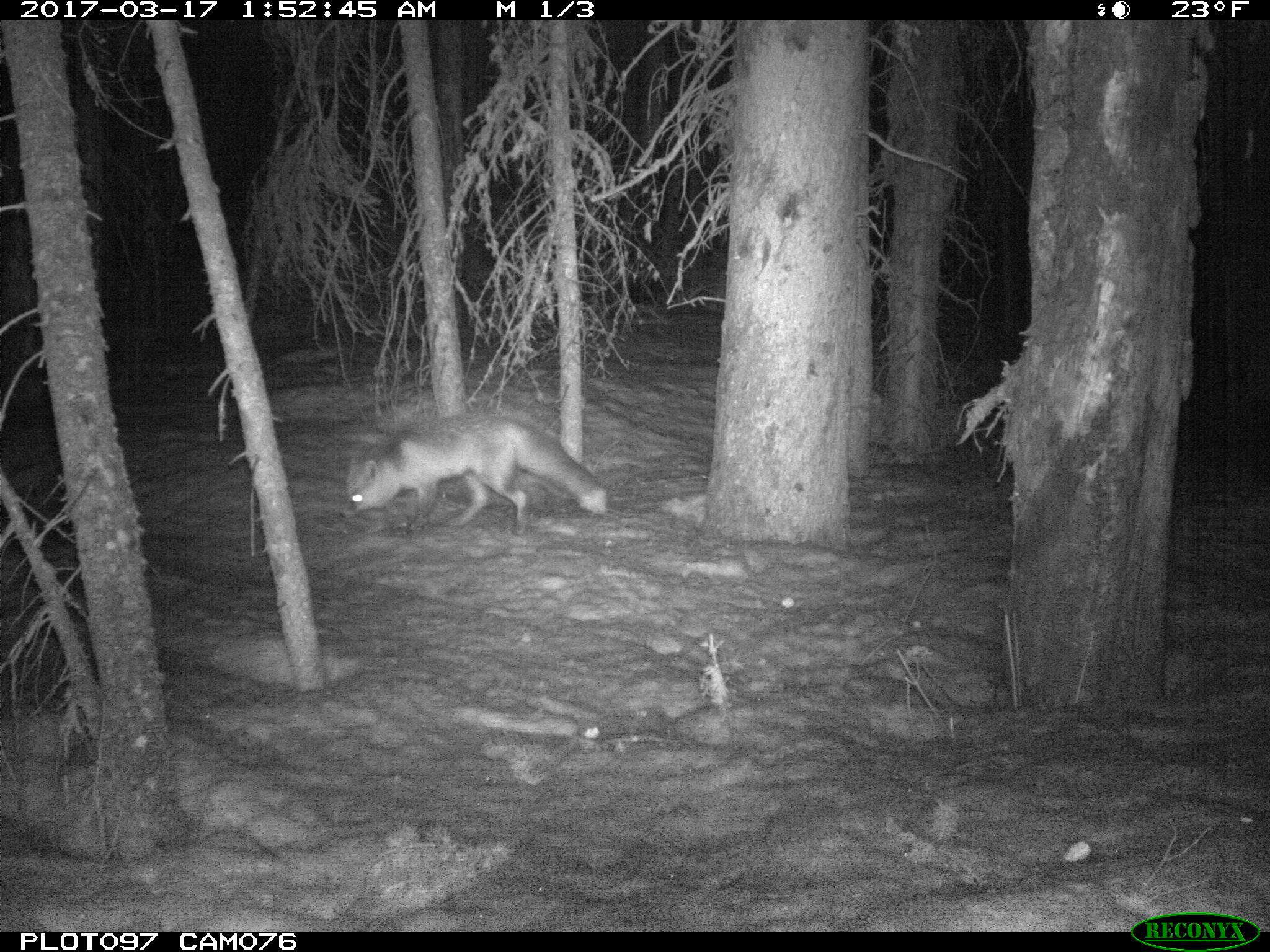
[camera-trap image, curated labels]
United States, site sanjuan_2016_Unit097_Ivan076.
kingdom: Animalia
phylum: Chordata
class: Mammalia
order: Carnivora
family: Canidae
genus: Vulpes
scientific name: Vulpes vulpes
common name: red fox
Vulpes vulpes (red fox).